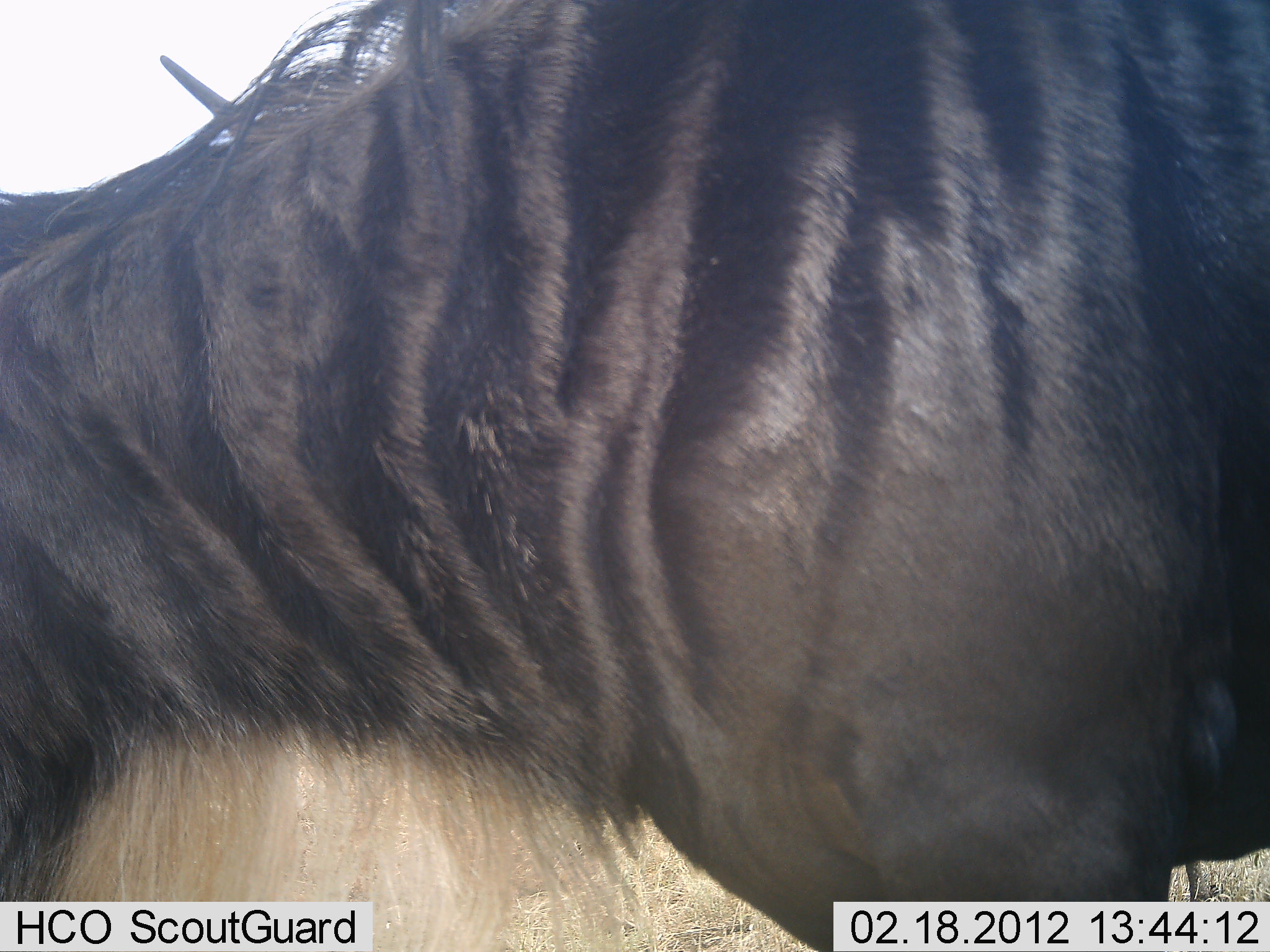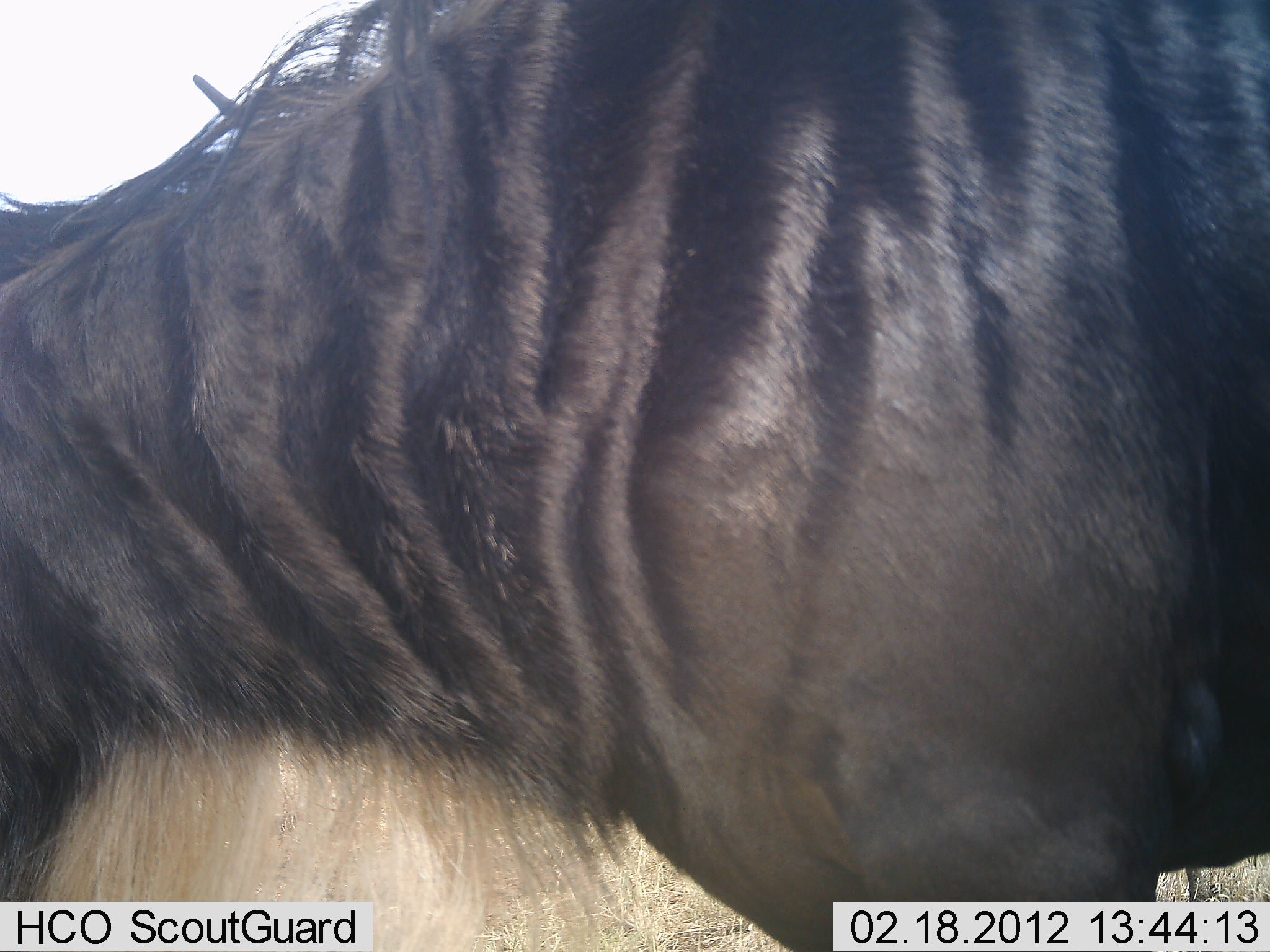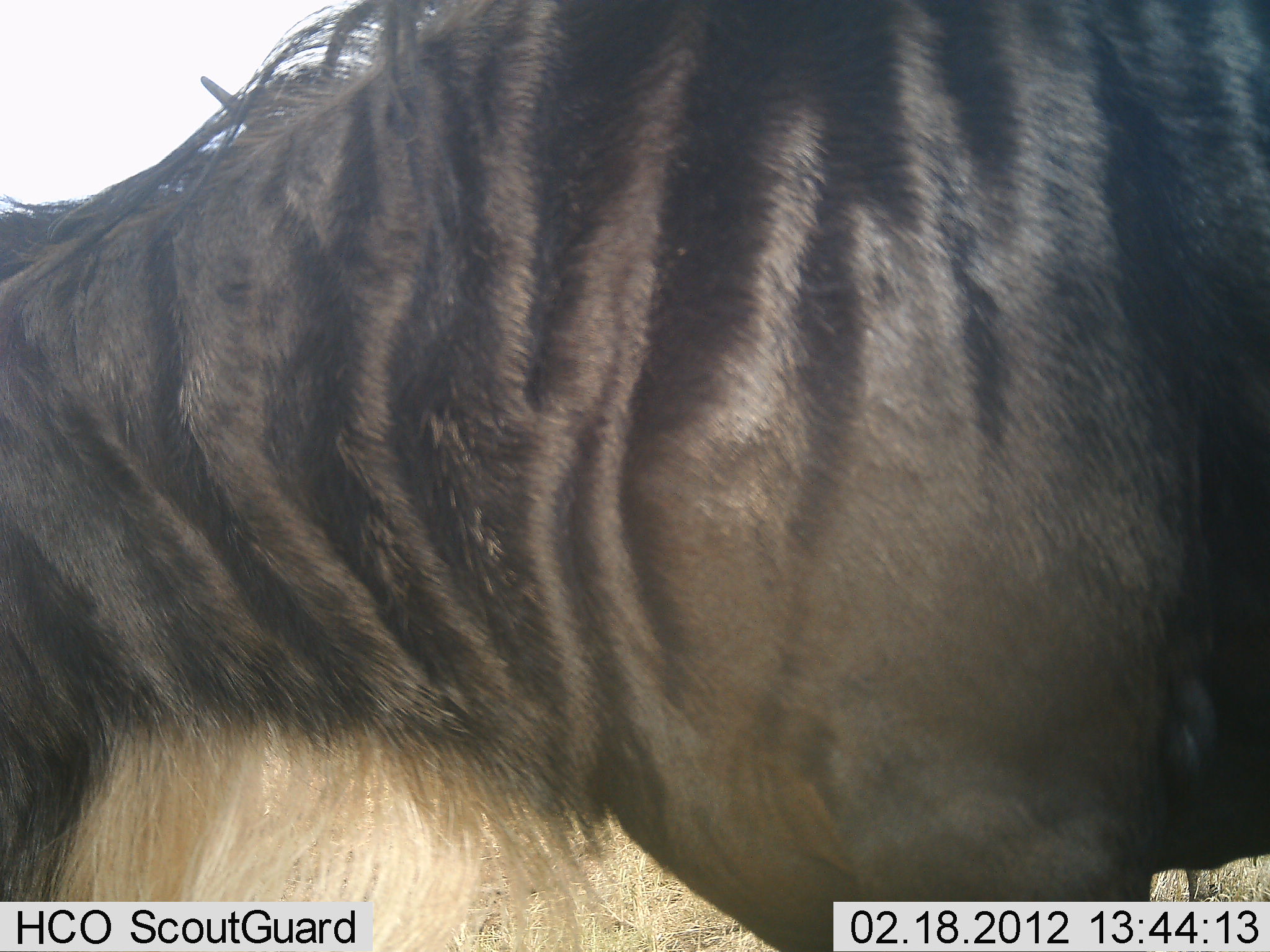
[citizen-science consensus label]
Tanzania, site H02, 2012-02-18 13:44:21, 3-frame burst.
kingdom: Animalia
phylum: Chordata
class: Mammalia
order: Artiodactyla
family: Bovidae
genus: Connochaetes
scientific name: Connochaetes taurinus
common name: blue wildebeest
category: wildebeest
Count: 1.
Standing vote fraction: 78%.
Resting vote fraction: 0%.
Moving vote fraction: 0%.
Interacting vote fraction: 0%.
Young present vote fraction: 0%.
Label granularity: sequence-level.